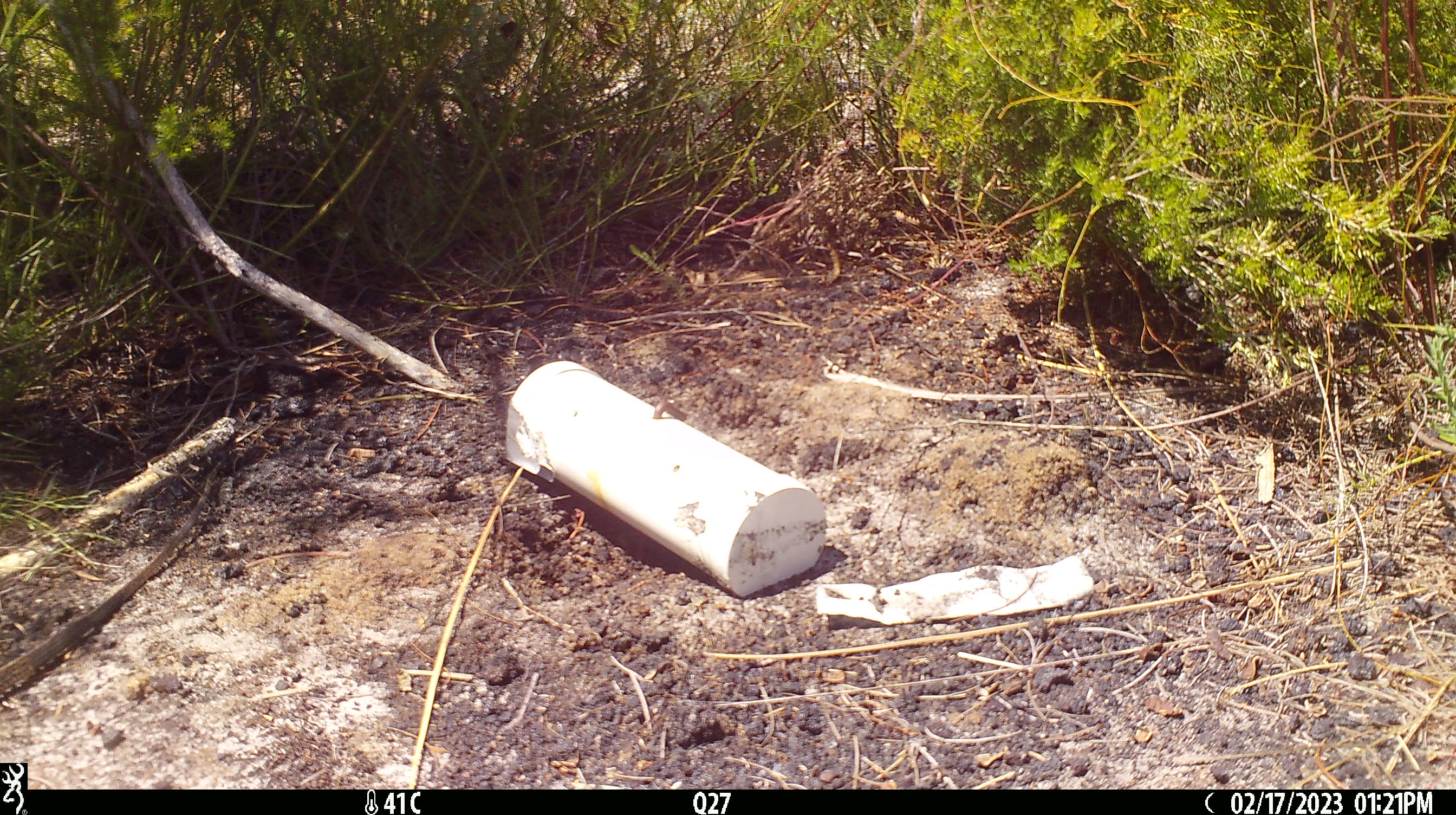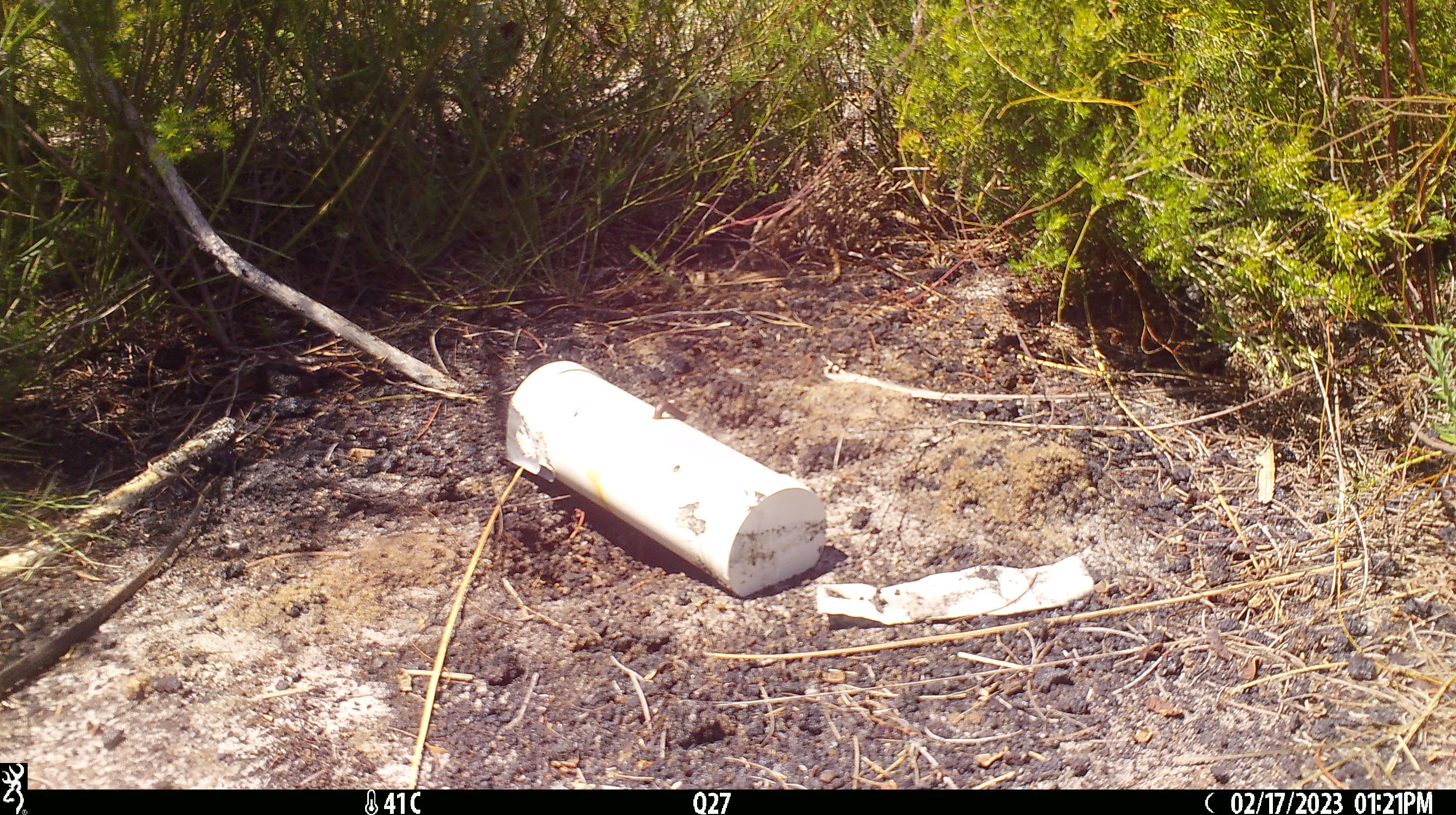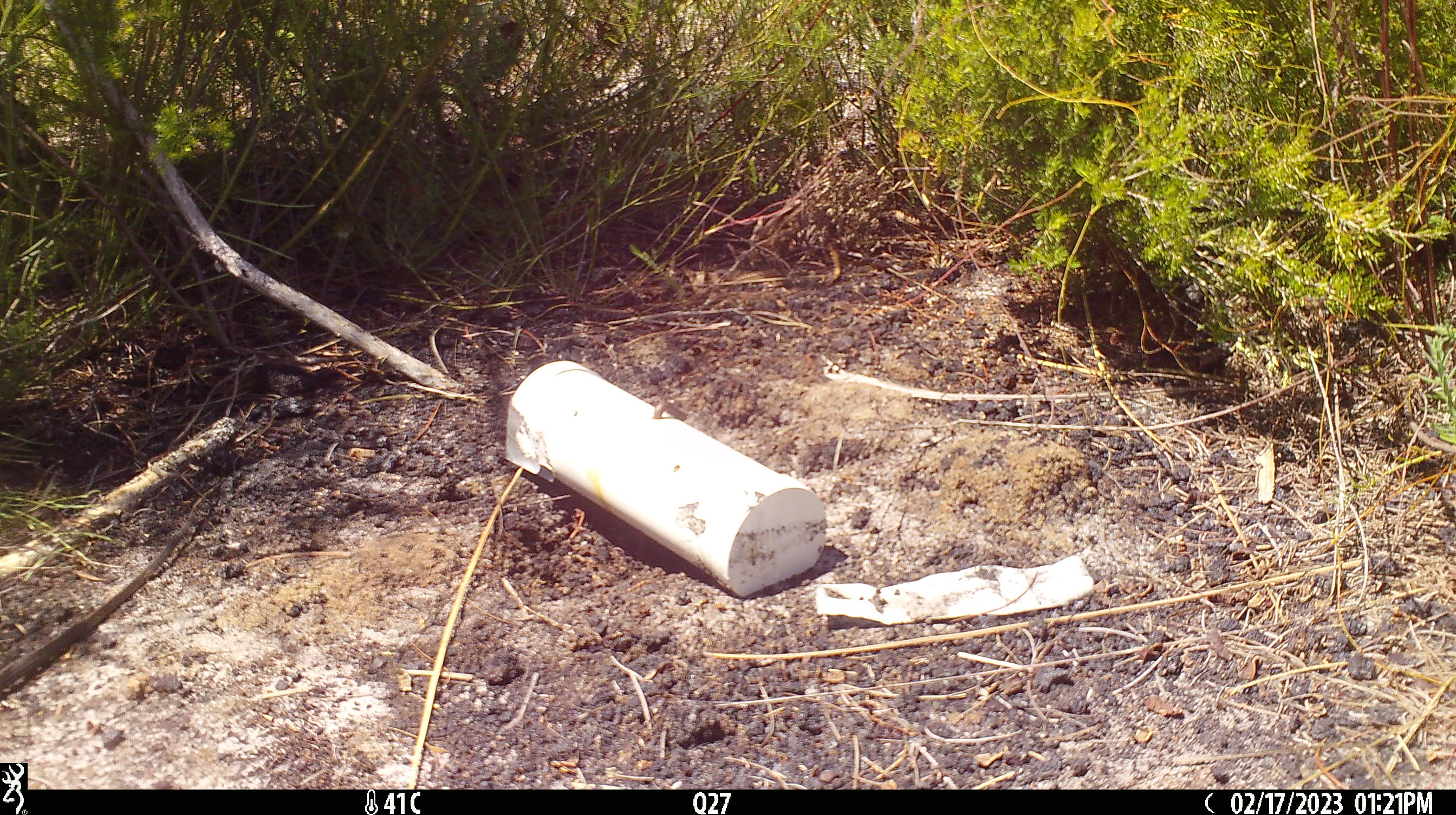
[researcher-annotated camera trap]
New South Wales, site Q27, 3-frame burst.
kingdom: Animalia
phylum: Chordata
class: Reptilia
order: Squamata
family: Varanidae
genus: Varanus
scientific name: Varanus varius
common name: lace monitor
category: goanna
Goanna (lace monitor) (Varanus varius).